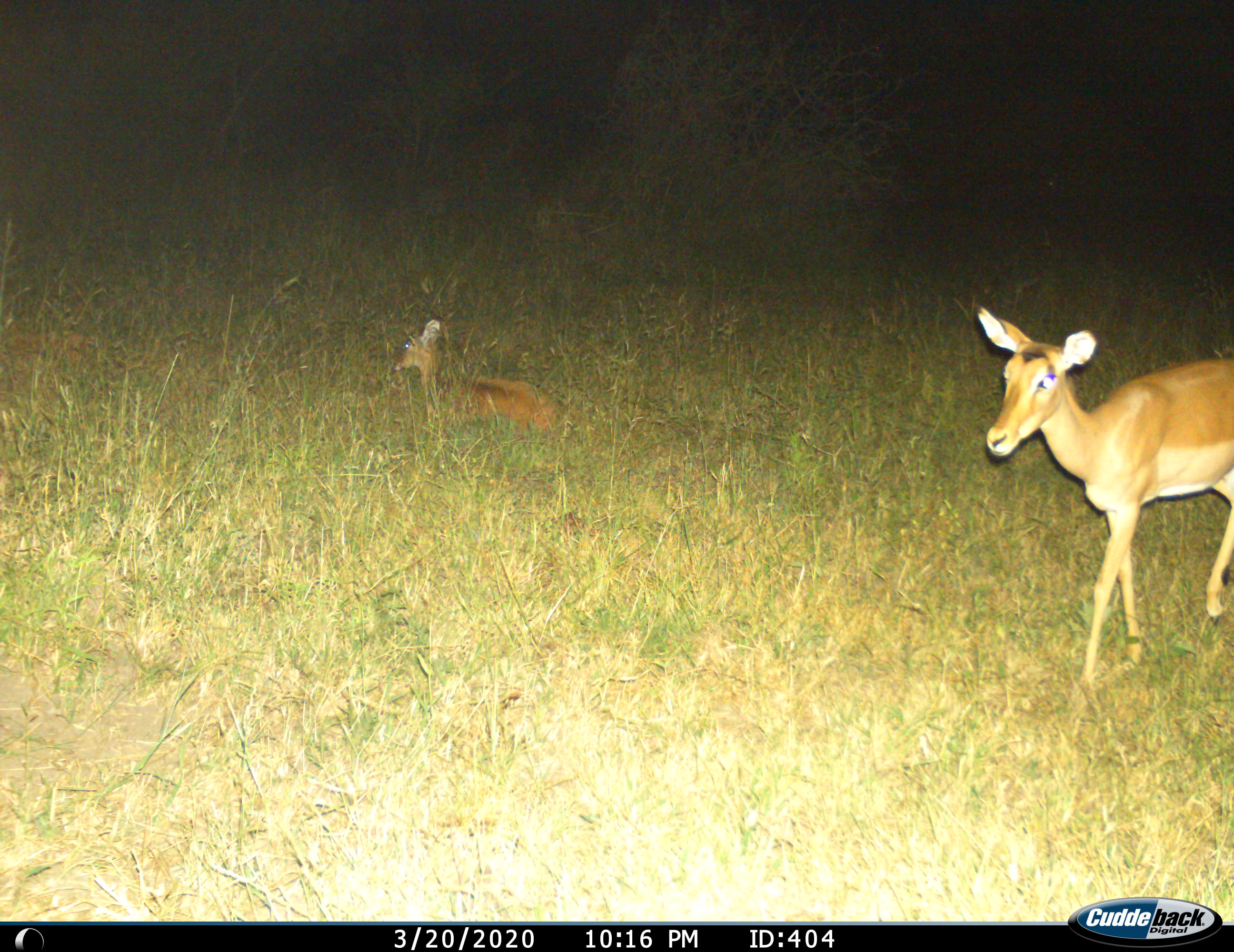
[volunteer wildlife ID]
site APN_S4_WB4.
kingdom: Animalia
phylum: Chordata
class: Mammalia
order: Artiodactyla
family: Bovidae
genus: Aepyceros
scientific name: Aepyceros melampus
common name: impala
Impala (Aepyceros melampus), count 2. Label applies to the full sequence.